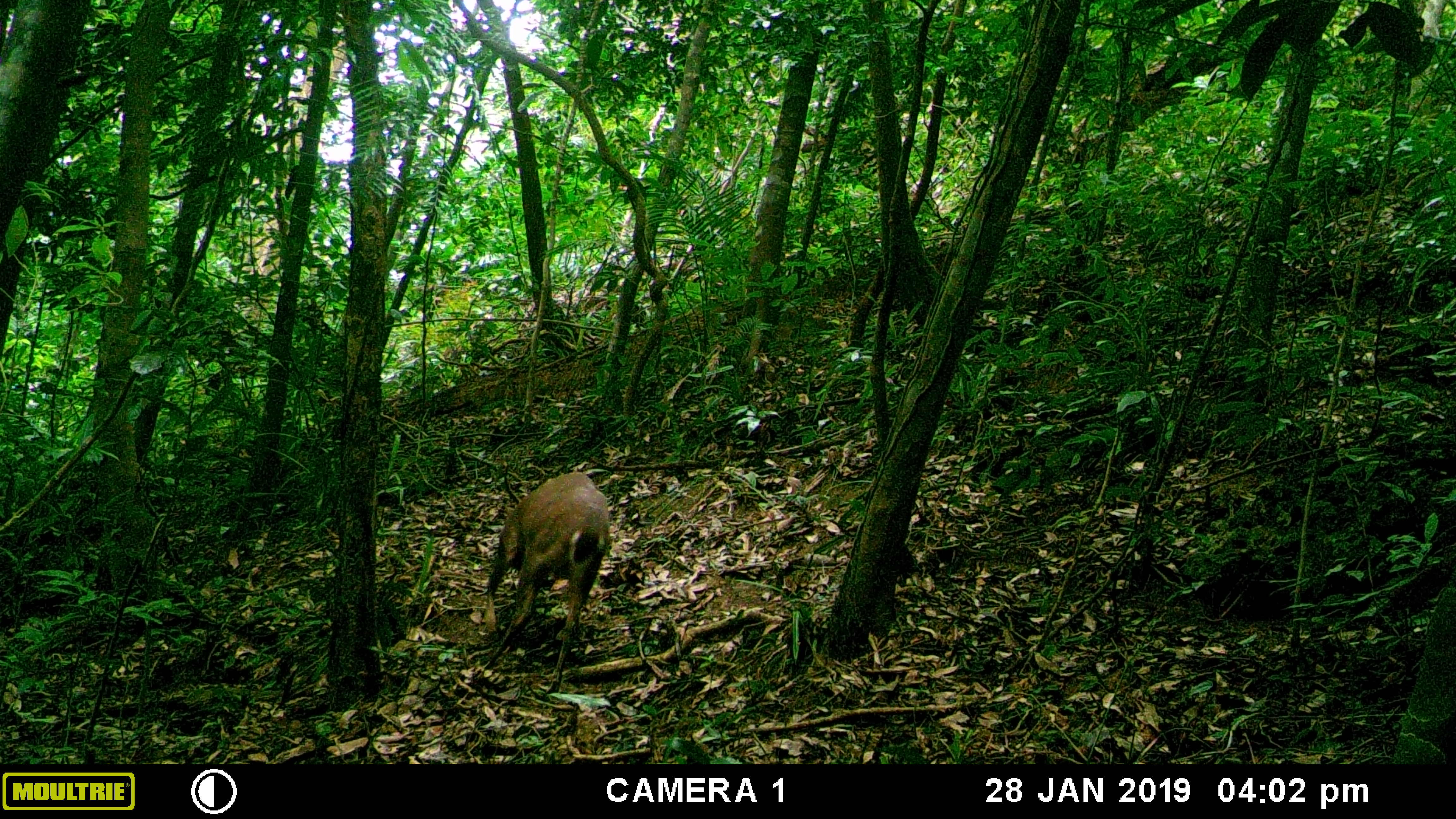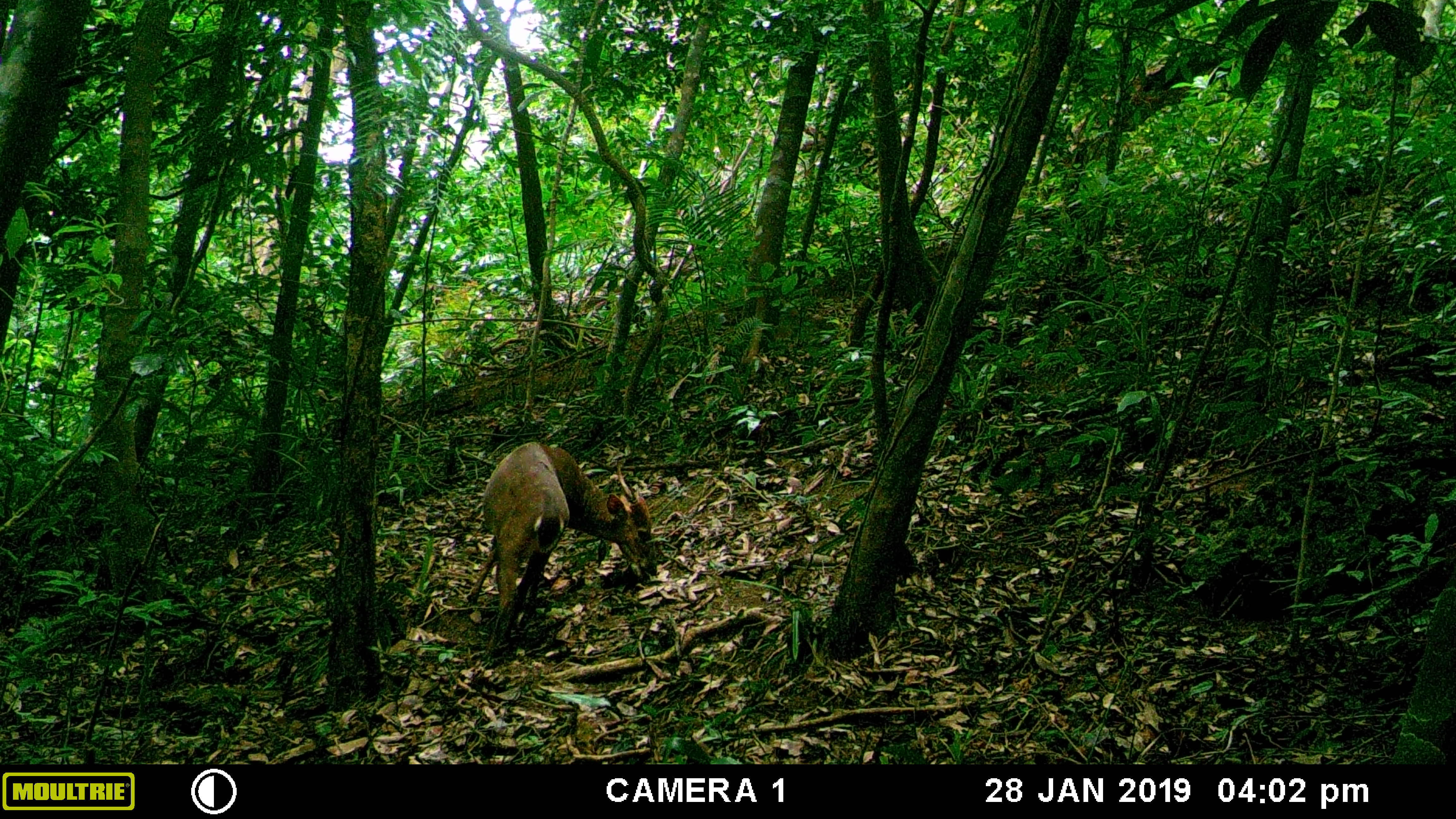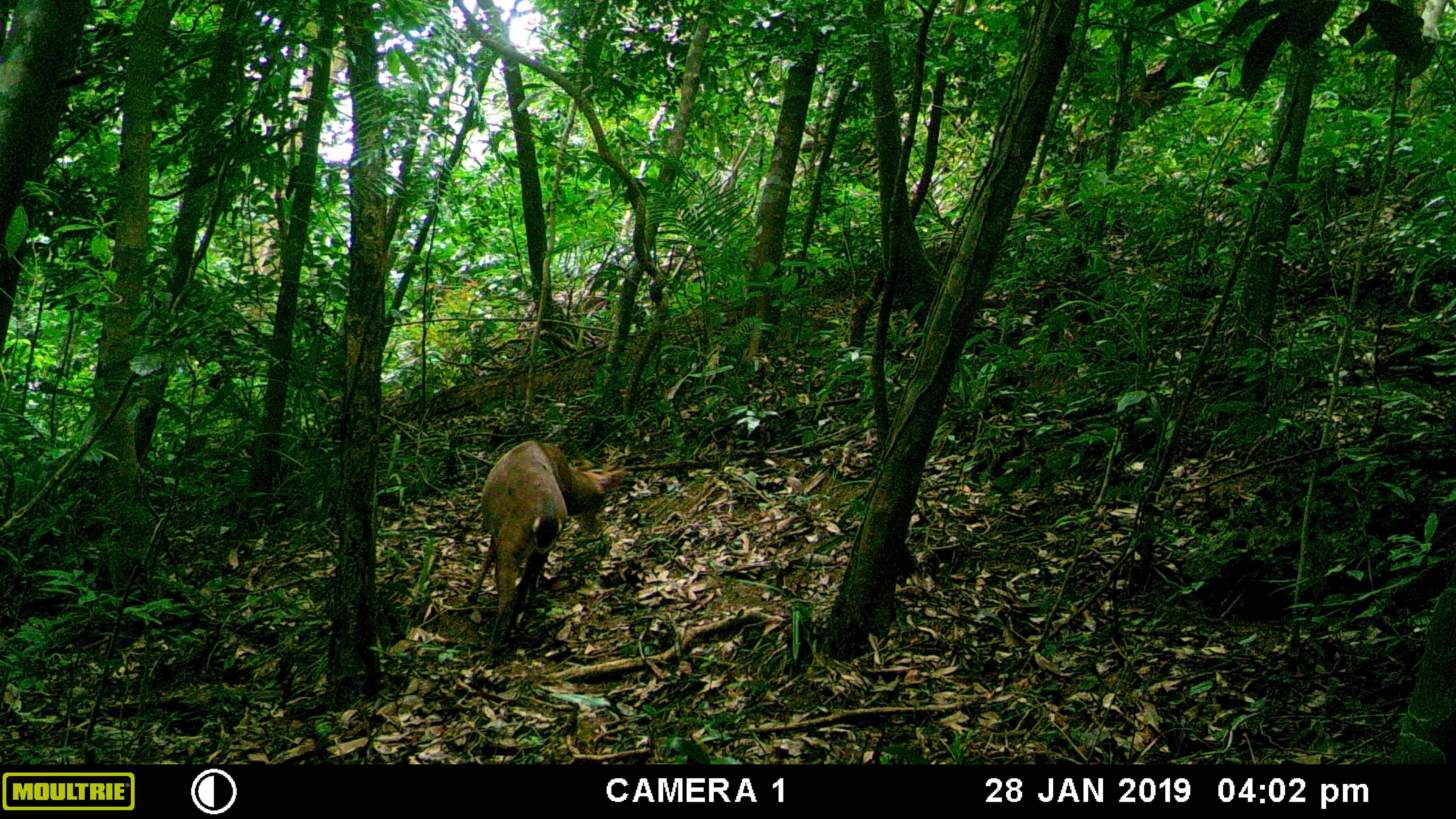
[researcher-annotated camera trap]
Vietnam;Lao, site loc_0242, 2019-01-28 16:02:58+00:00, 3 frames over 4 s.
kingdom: Animalia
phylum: Chordata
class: Mammalia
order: Artiodactyla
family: Cervidae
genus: Muntiacus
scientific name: Muntiacus vuquangensis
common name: large-antlered muntjac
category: large antlered muntjac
Large antlered muntjac (large-antlered muntjac) (Muntiacus vuquangensis). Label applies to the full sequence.